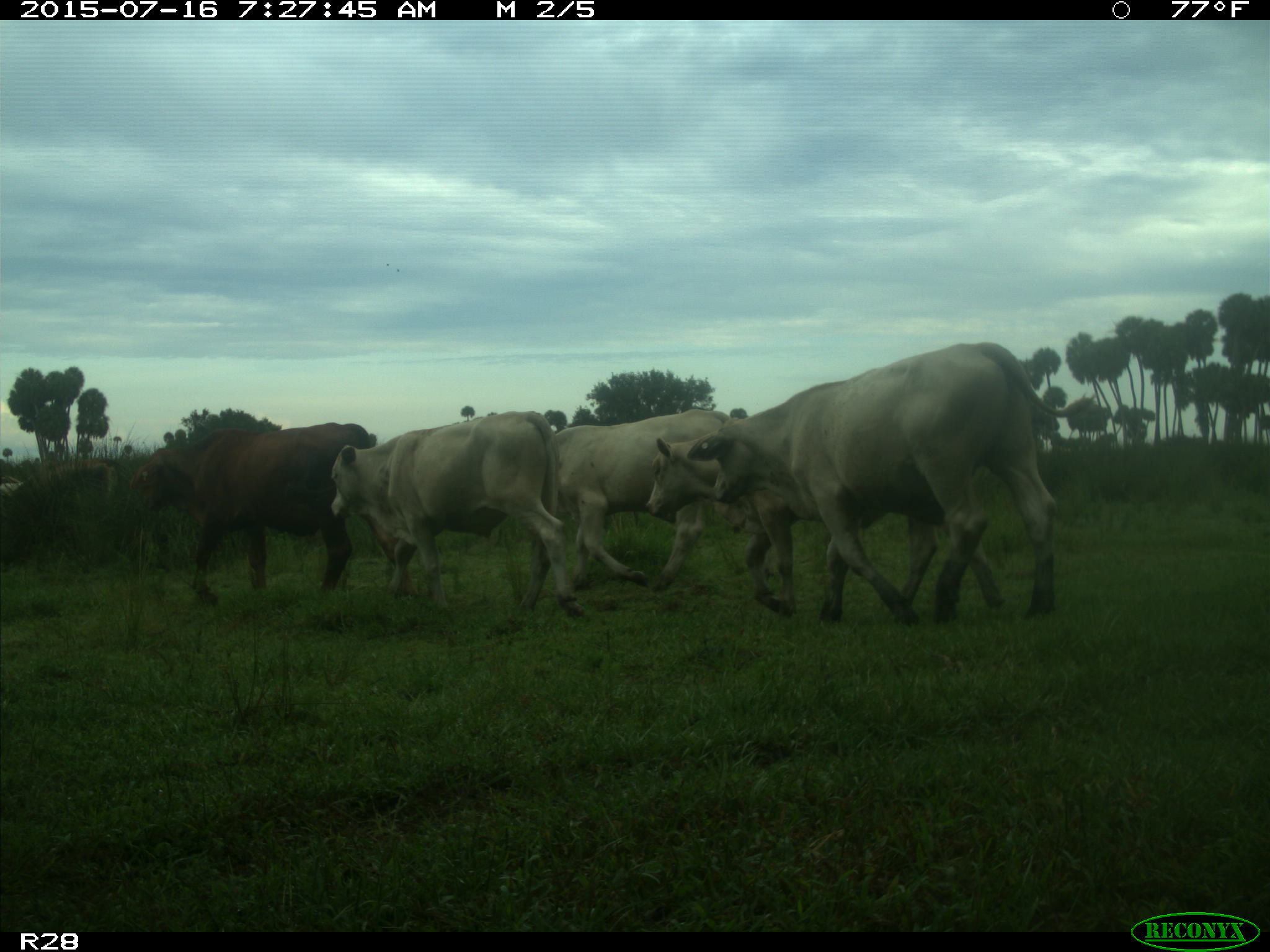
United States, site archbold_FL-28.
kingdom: Animalia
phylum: Chordata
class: Mammalia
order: Artiodactyla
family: Bovidae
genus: Bos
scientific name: Bos taurus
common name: domestic cow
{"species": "Bos taurus (domestic cow)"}